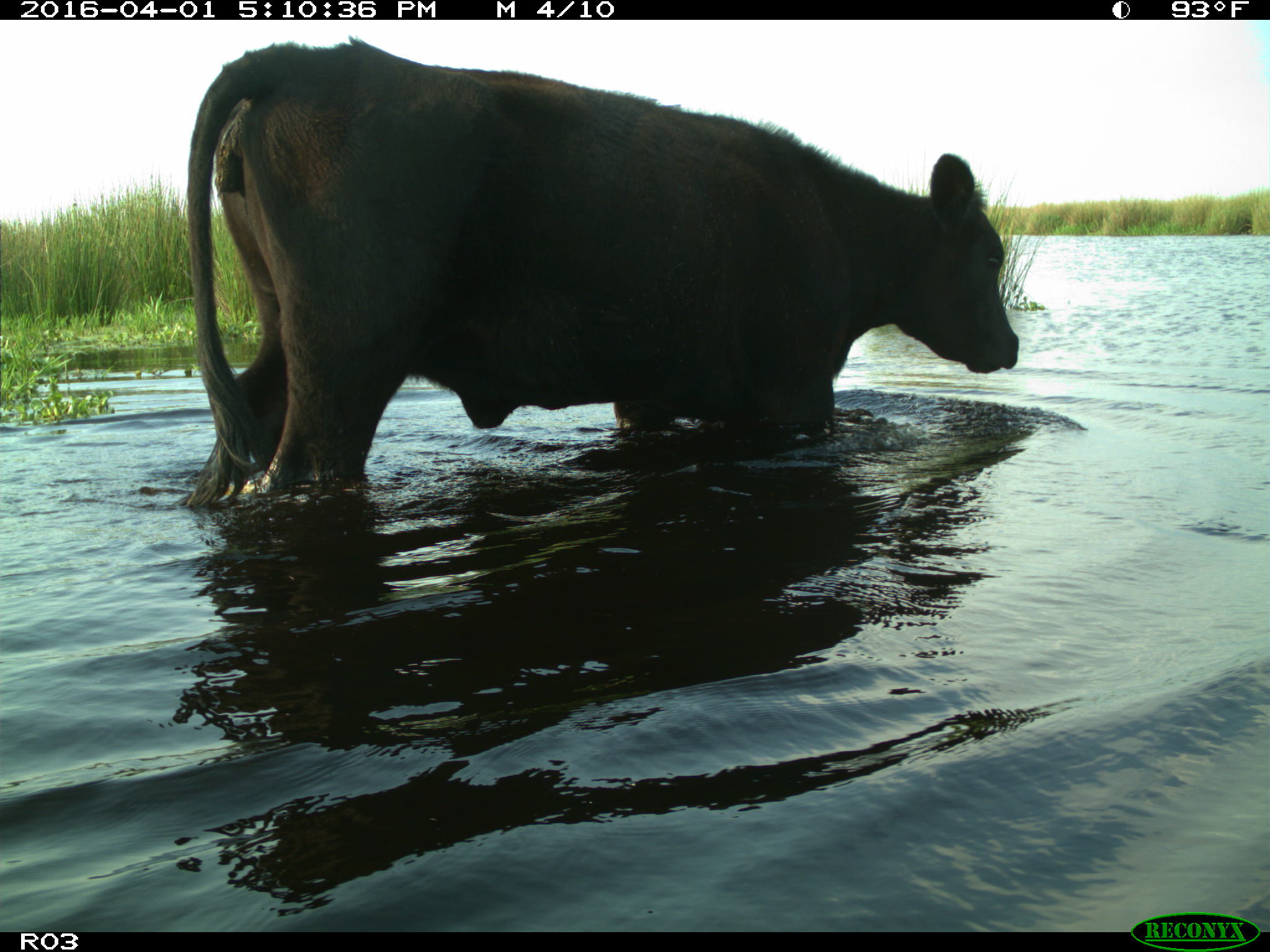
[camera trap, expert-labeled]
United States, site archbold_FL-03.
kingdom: Animalia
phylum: Chordata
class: Mammalia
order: Artiodactyla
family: Bovidae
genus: Bos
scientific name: Bos taurus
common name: domestic cow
Bos taurus (domestic cow).